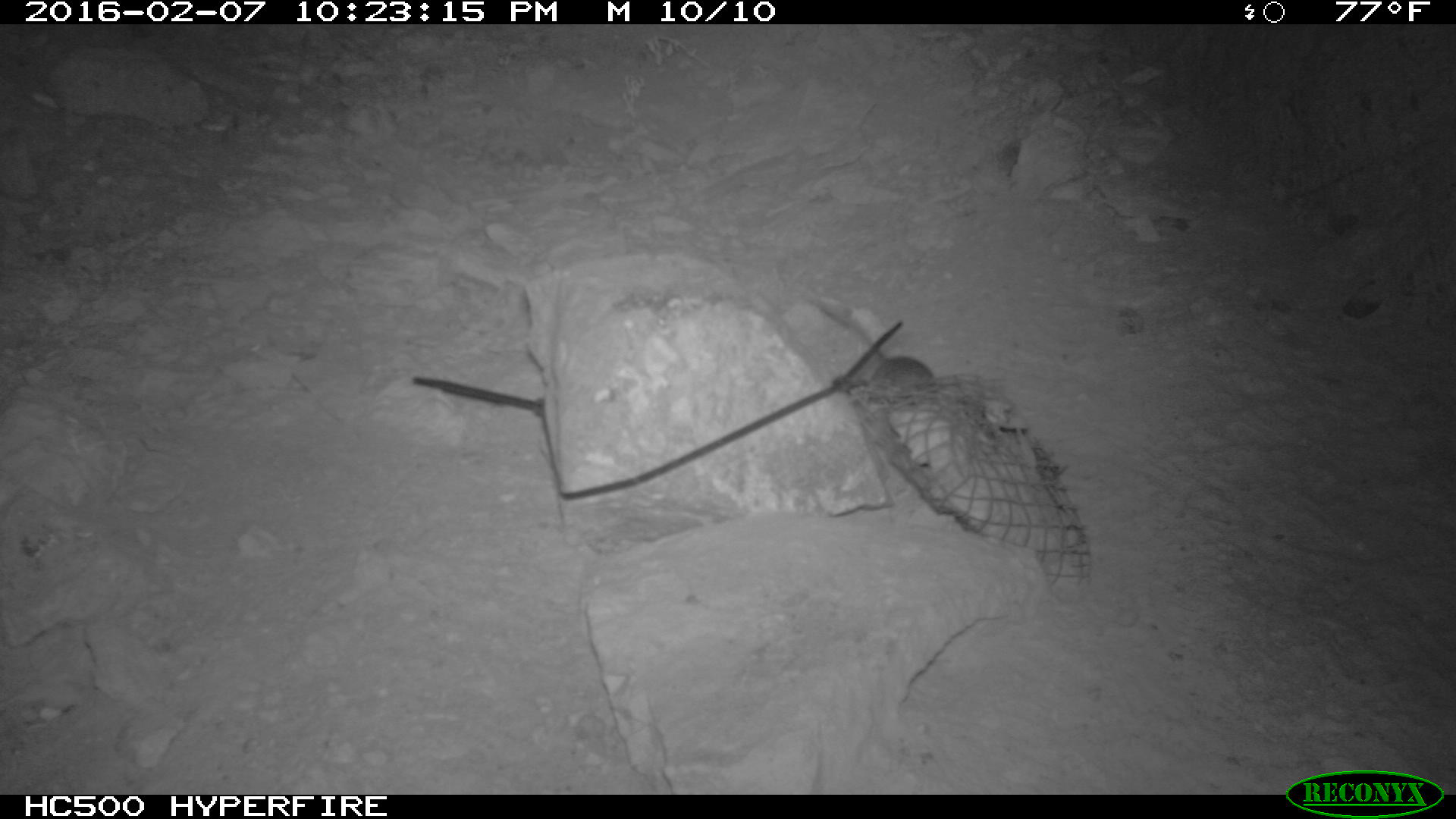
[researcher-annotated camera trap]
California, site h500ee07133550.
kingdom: Animalia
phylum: Chordata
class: Mammalia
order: Rodentia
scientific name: Rodentia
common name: rodent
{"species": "rodent (Rodentia)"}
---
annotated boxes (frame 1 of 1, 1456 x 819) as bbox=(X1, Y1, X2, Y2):
rodent: bbox=(805, 291, 933, 397)